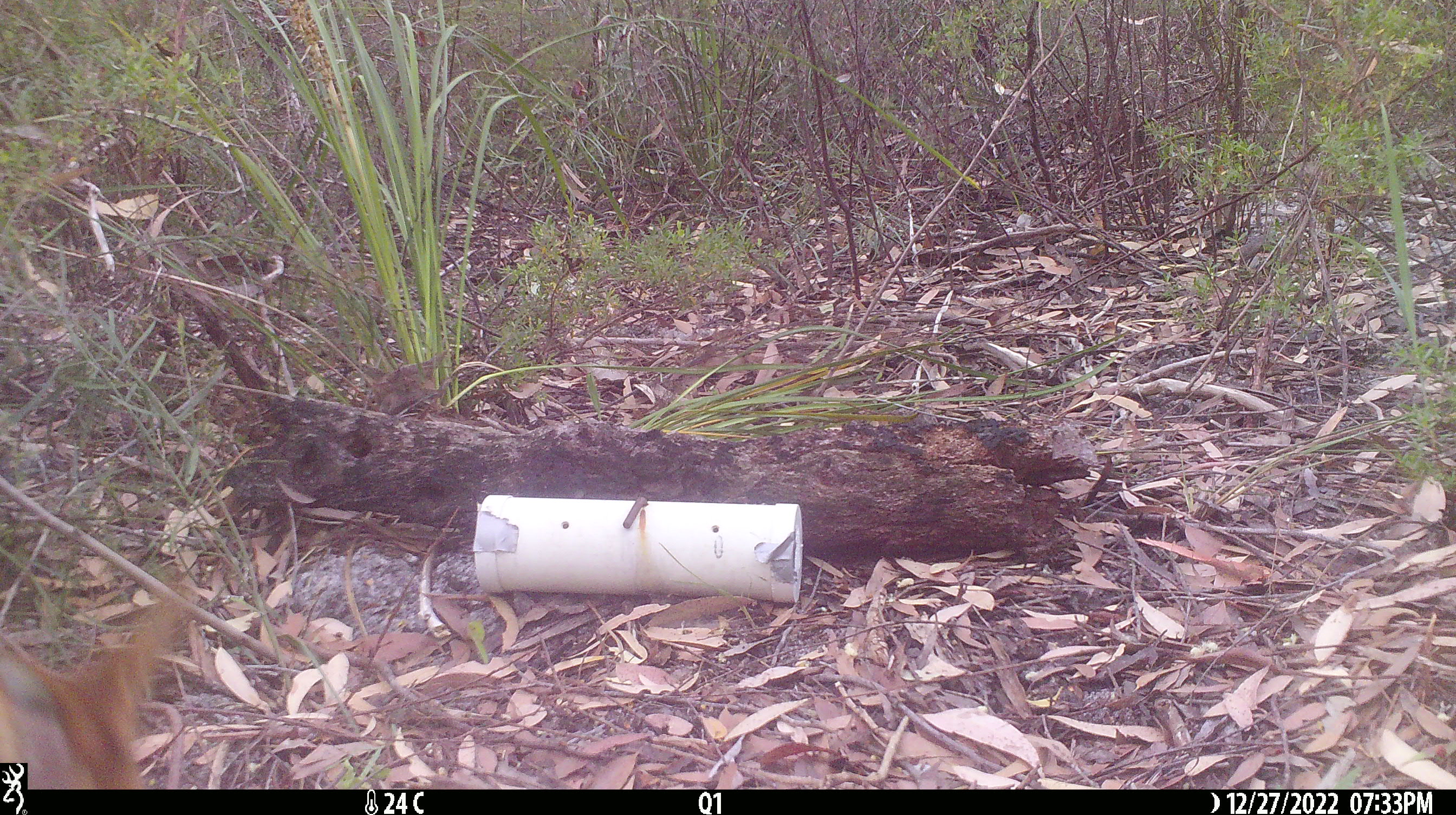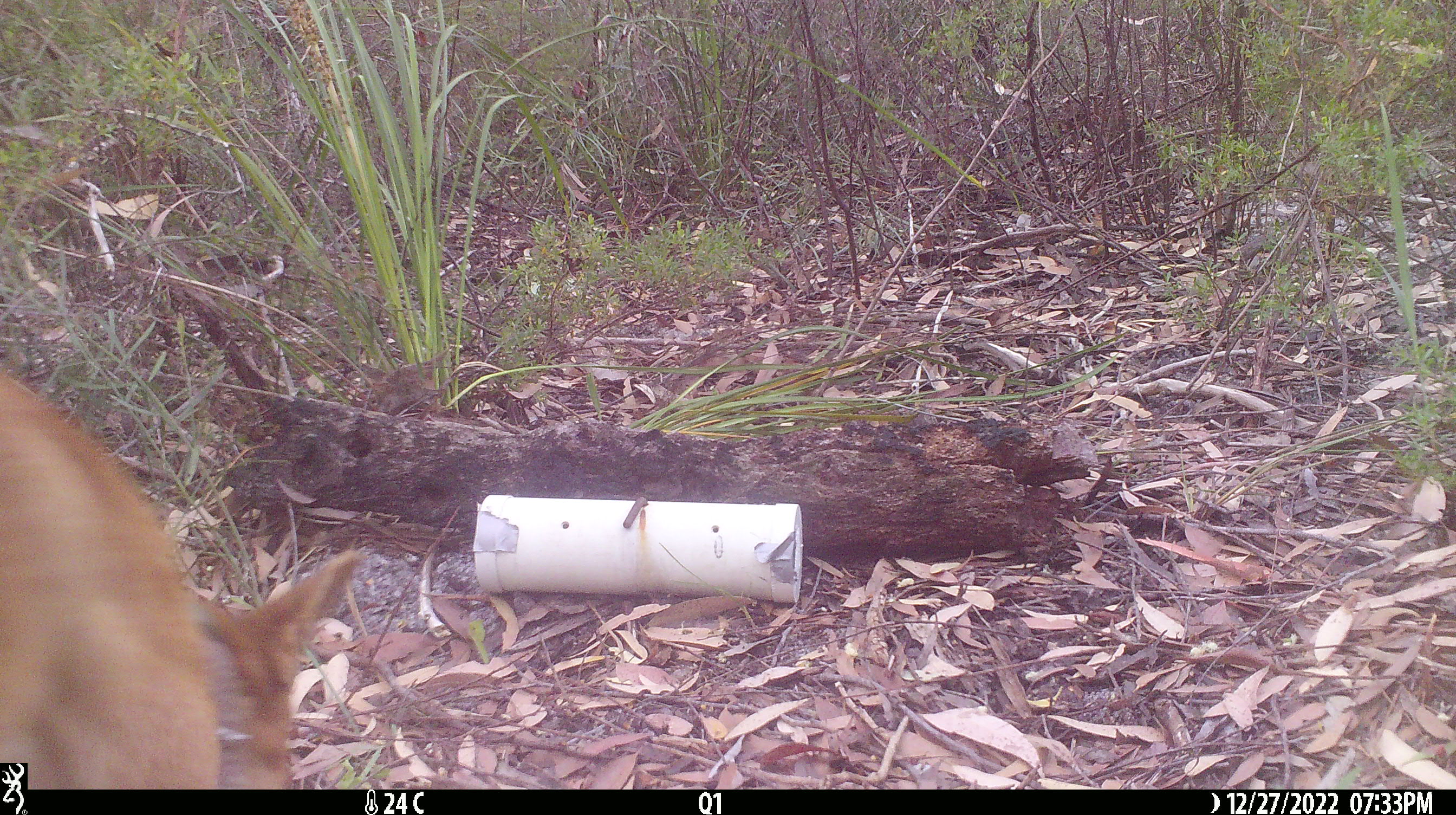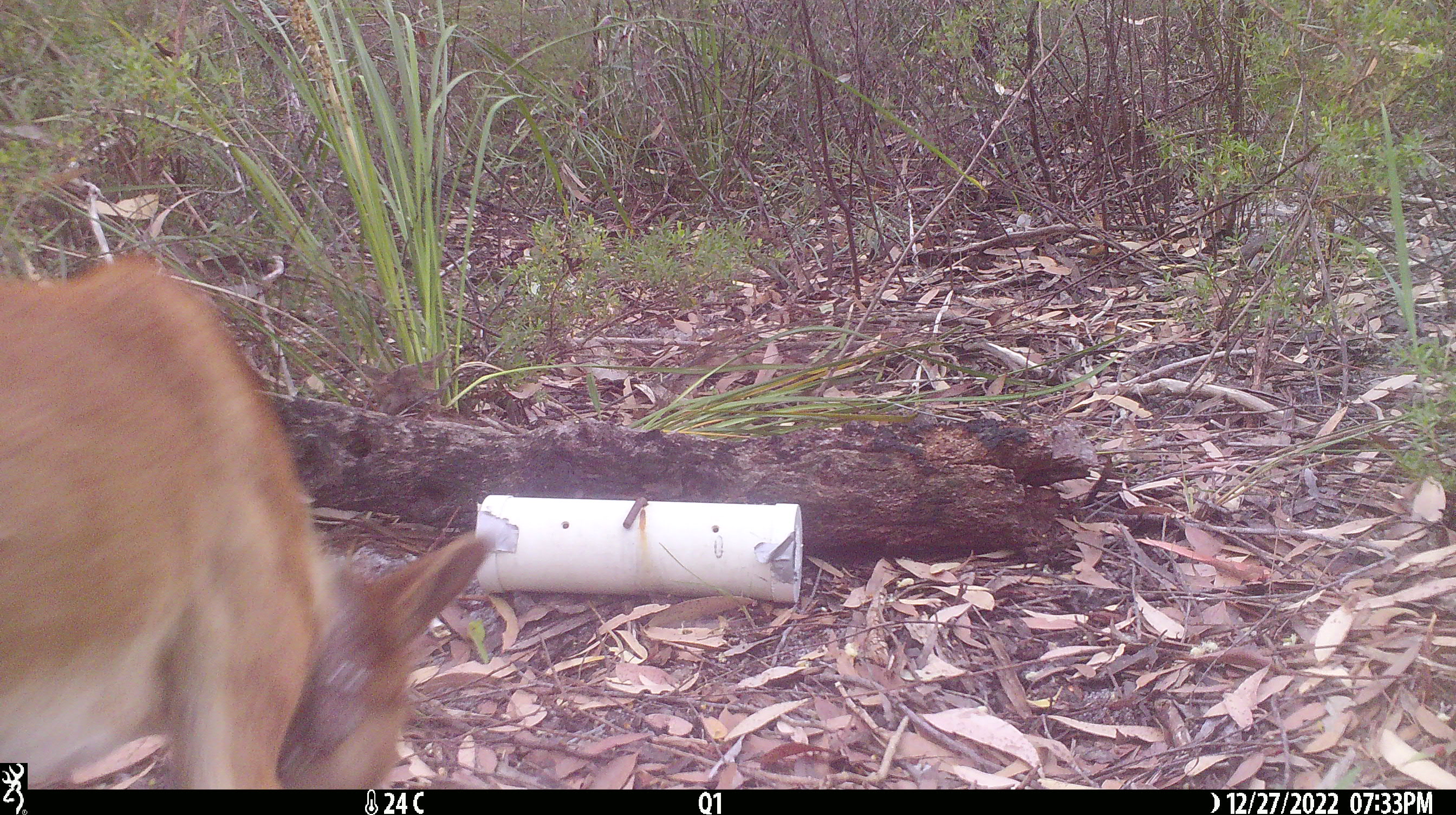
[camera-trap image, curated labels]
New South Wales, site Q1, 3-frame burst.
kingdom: Animalia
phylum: Chordata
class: Mammalia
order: Carnivora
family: Canidae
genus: Canis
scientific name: Canis familiaris dingo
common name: dingo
Dingo (Canis familiaris dingo).